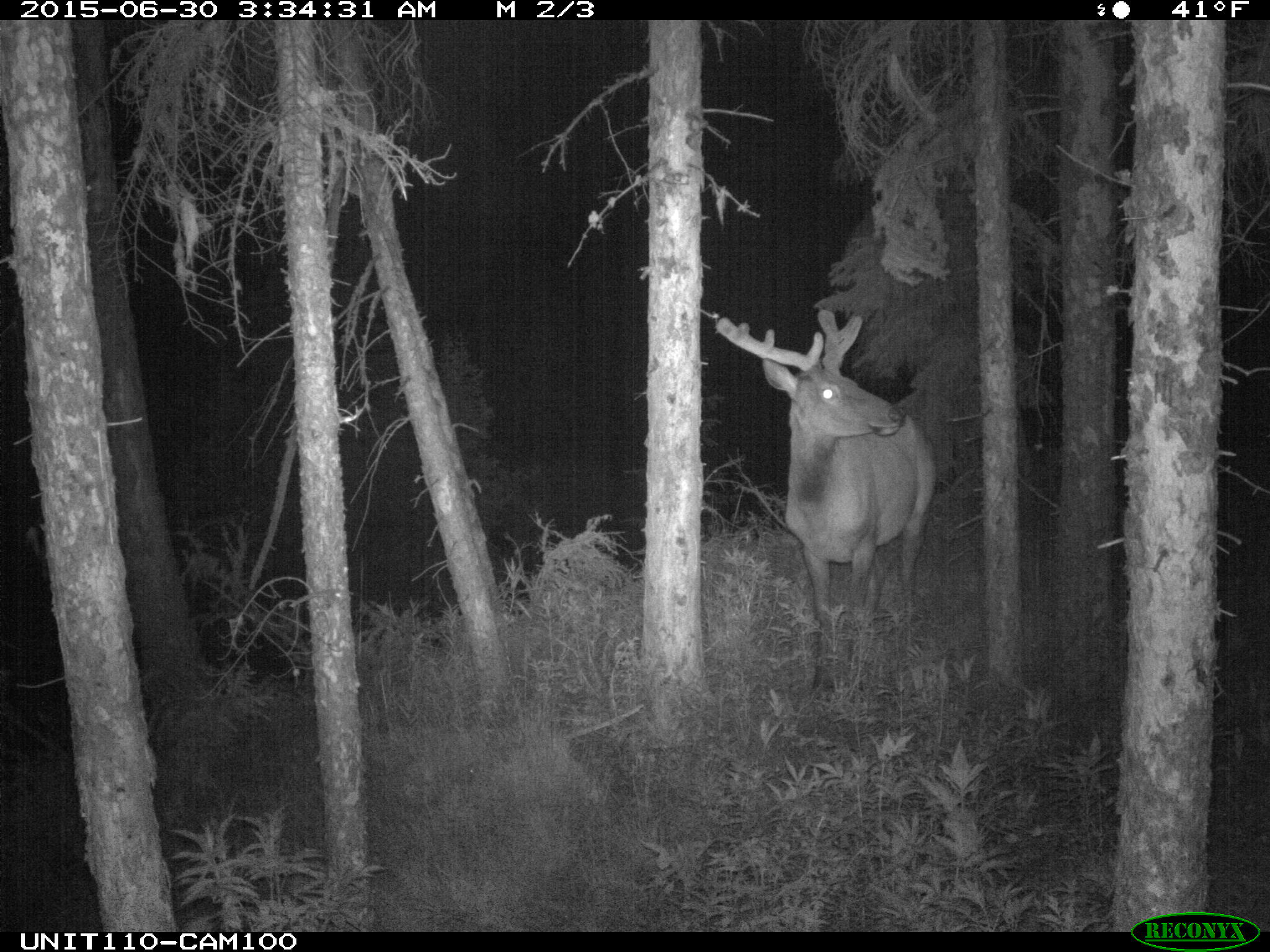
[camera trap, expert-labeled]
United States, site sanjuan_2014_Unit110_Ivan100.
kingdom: Animalia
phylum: Chordata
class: Mammalia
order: Artiodactyla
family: Cervidae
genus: Cervus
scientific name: Cervus elaphus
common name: red deer